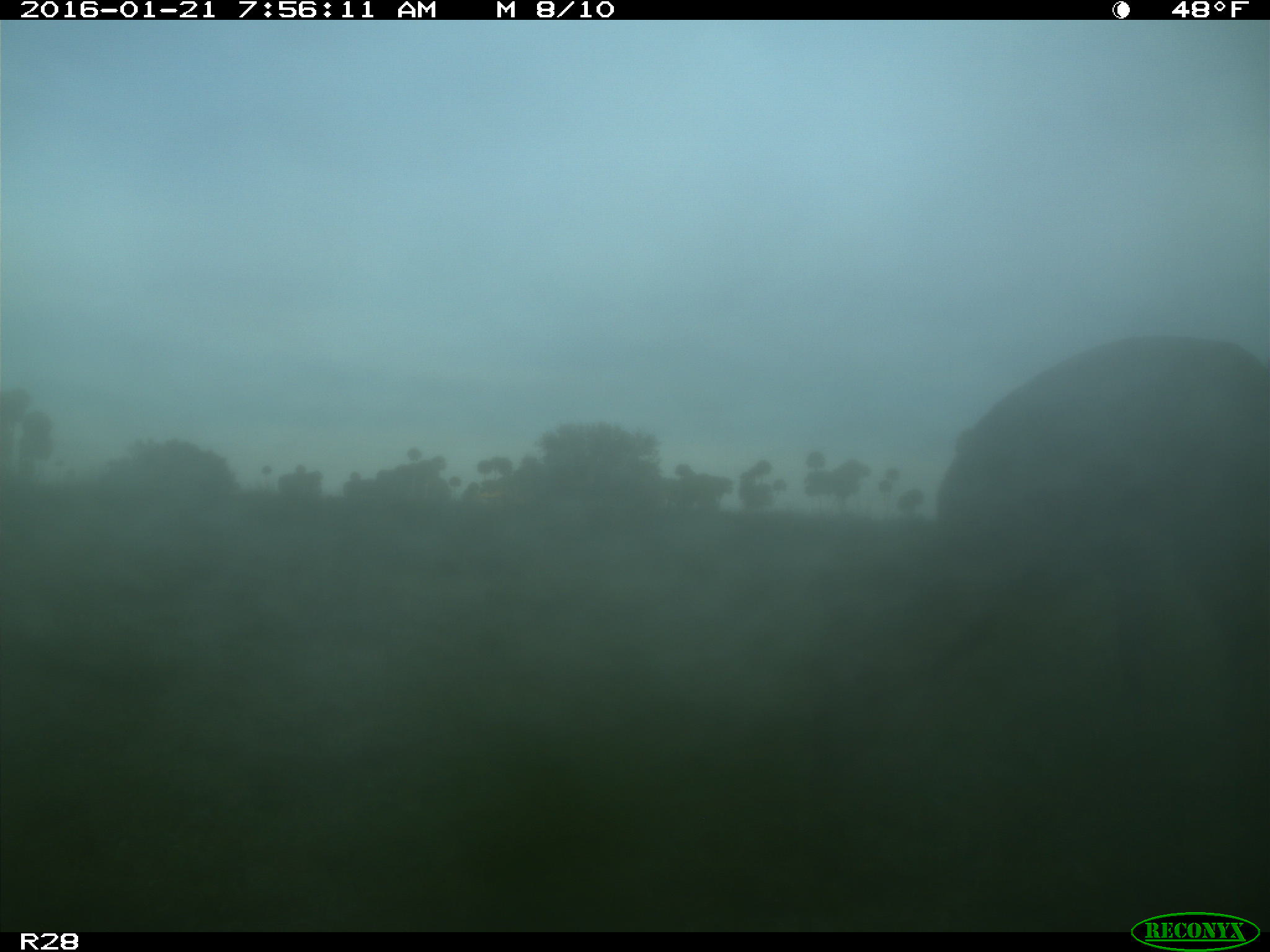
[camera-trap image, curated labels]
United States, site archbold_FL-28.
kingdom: Animalia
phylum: Chordata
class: Mammalia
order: Artiodactyla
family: Cervidae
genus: Odocoileus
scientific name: Odocoileus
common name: deer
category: unidentified deer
Unidentified deer (deer) (Odocoileus).